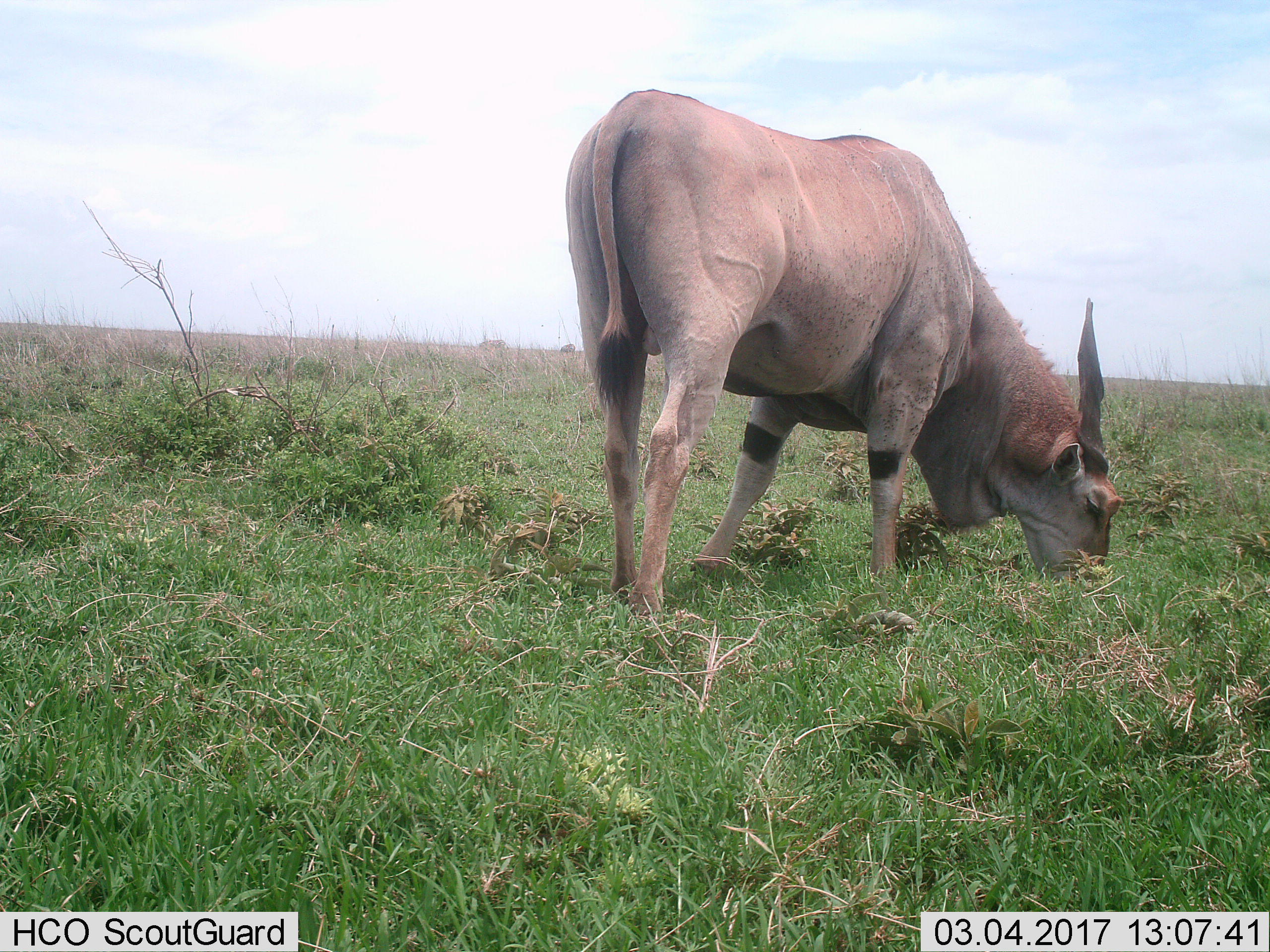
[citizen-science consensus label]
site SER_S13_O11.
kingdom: Animalia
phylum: Chordata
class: Mammalia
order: Artiodactyla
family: Bovidae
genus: Tragelaphus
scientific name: Tragelaphus oryx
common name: eland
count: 1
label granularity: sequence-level